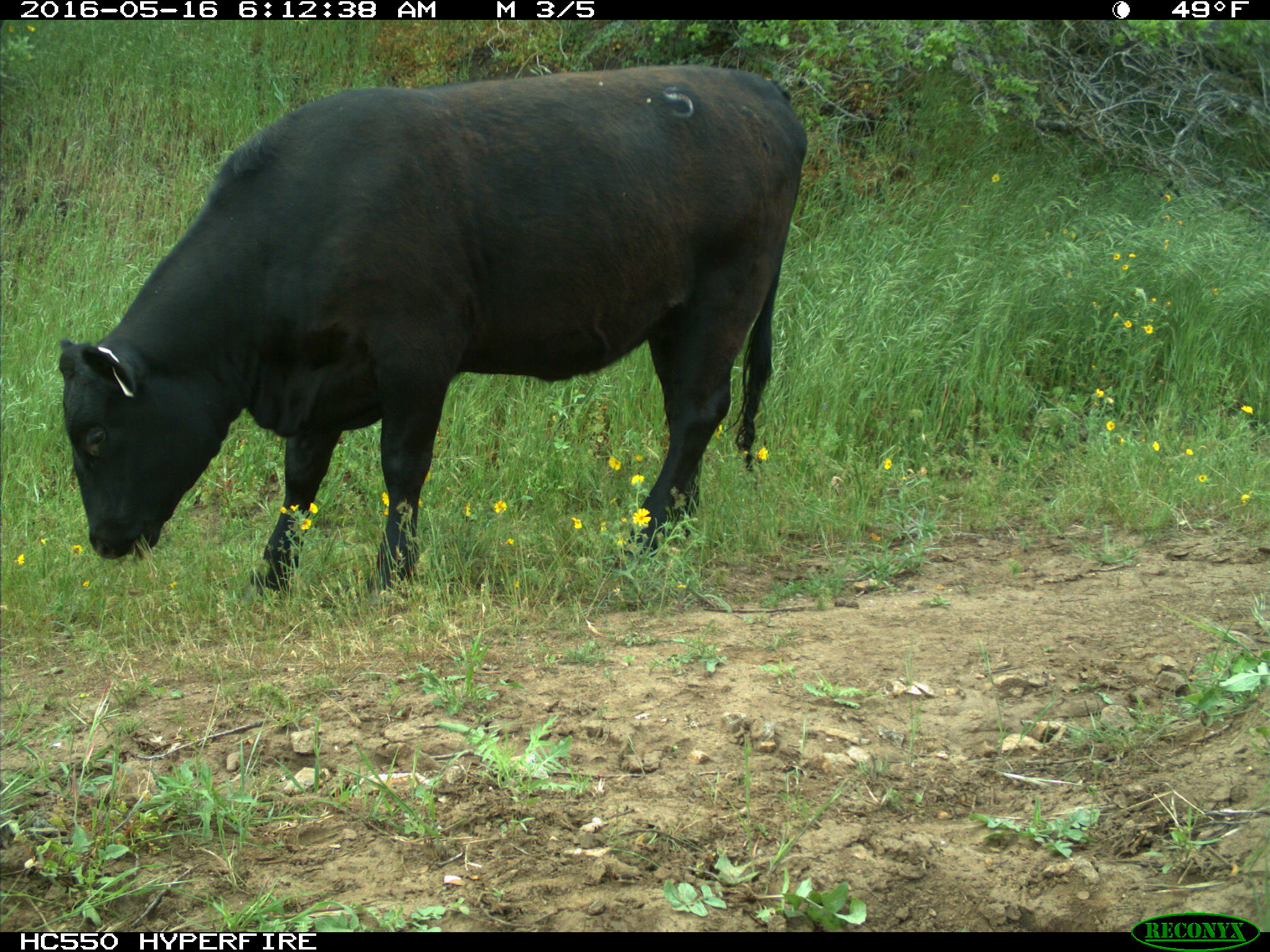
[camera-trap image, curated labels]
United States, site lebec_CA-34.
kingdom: Animalia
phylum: Chordata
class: Mammalia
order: Artiodactyla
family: Bovidae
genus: Bos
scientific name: Bos taurus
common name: domestic cow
Bos taurus (domestic cow).